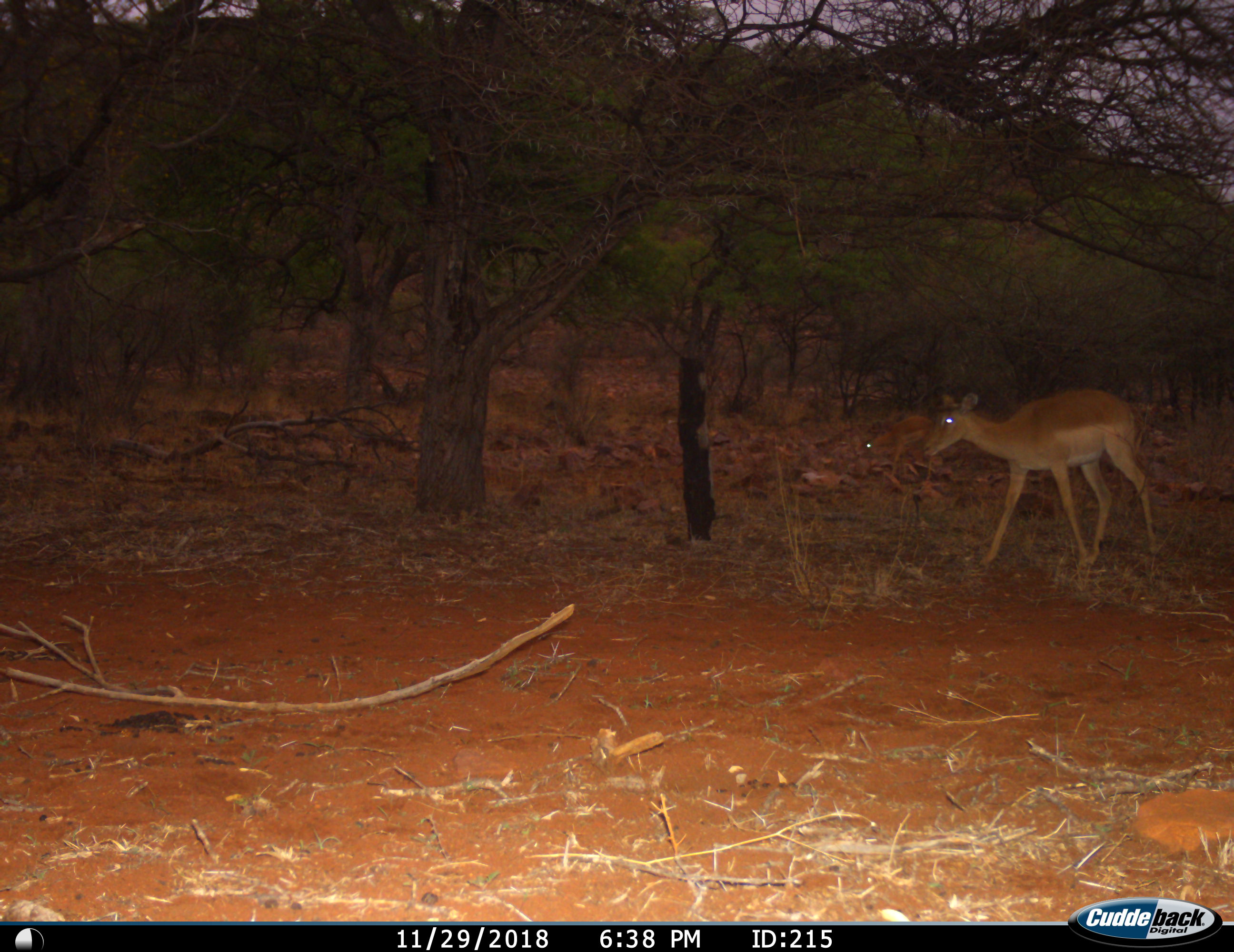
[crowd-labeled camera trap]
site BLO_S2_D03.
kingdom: Animalia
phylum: Chordata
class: Mammalia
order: Artiodactyla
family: Bovidae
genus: Aepyceros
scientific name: Aepyceros melampus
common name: impala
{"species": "impala (Aepyceros melampus)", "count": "2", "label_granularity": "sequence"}